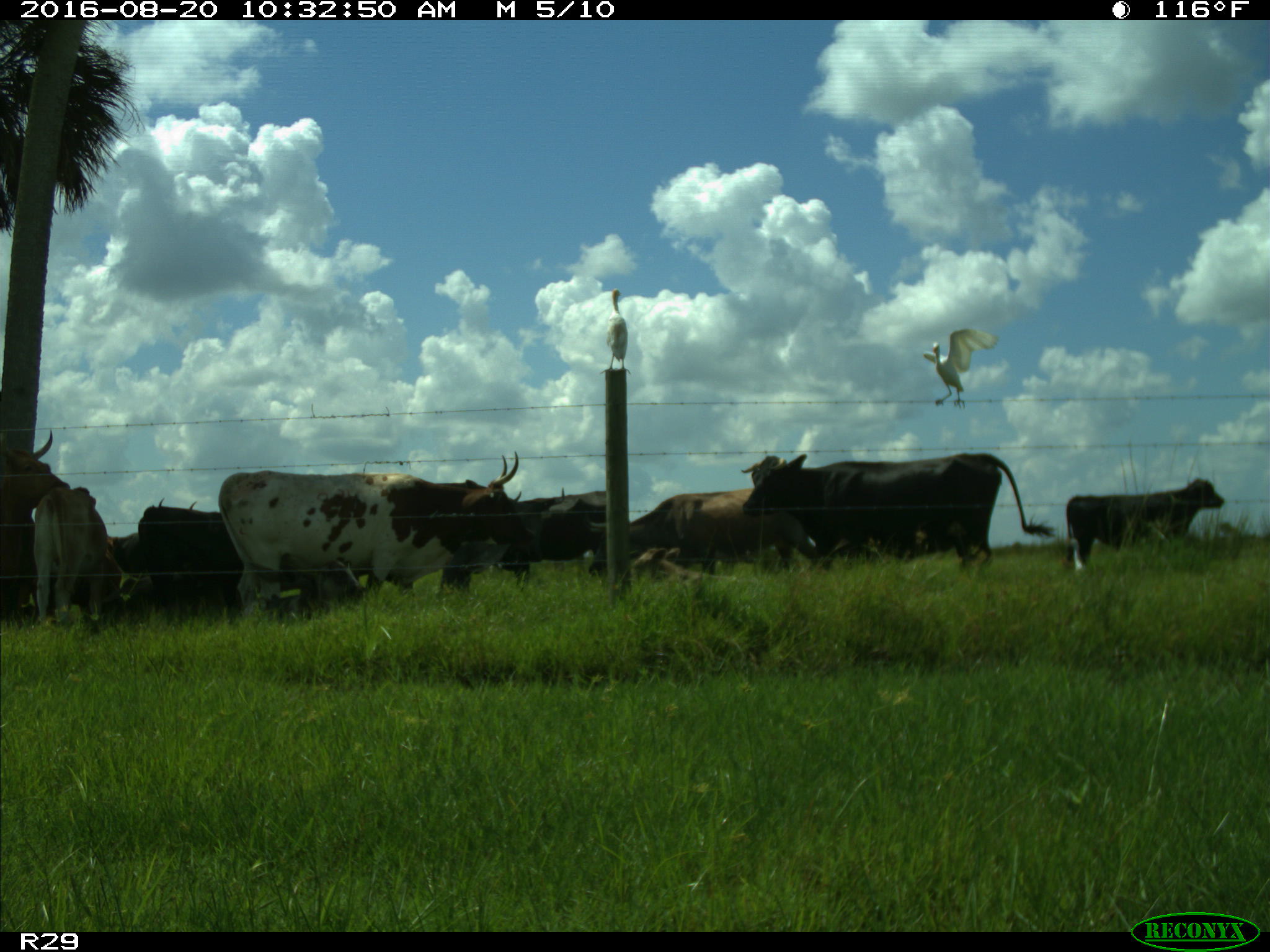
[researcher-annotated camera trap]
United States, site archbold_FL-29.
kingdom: Animalia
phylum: Chordata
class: Mammalia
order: Artiodactyla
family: Bovidae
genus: Bos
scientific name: Bos taurus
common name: domestic cow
Bos taurus (domestic cow).